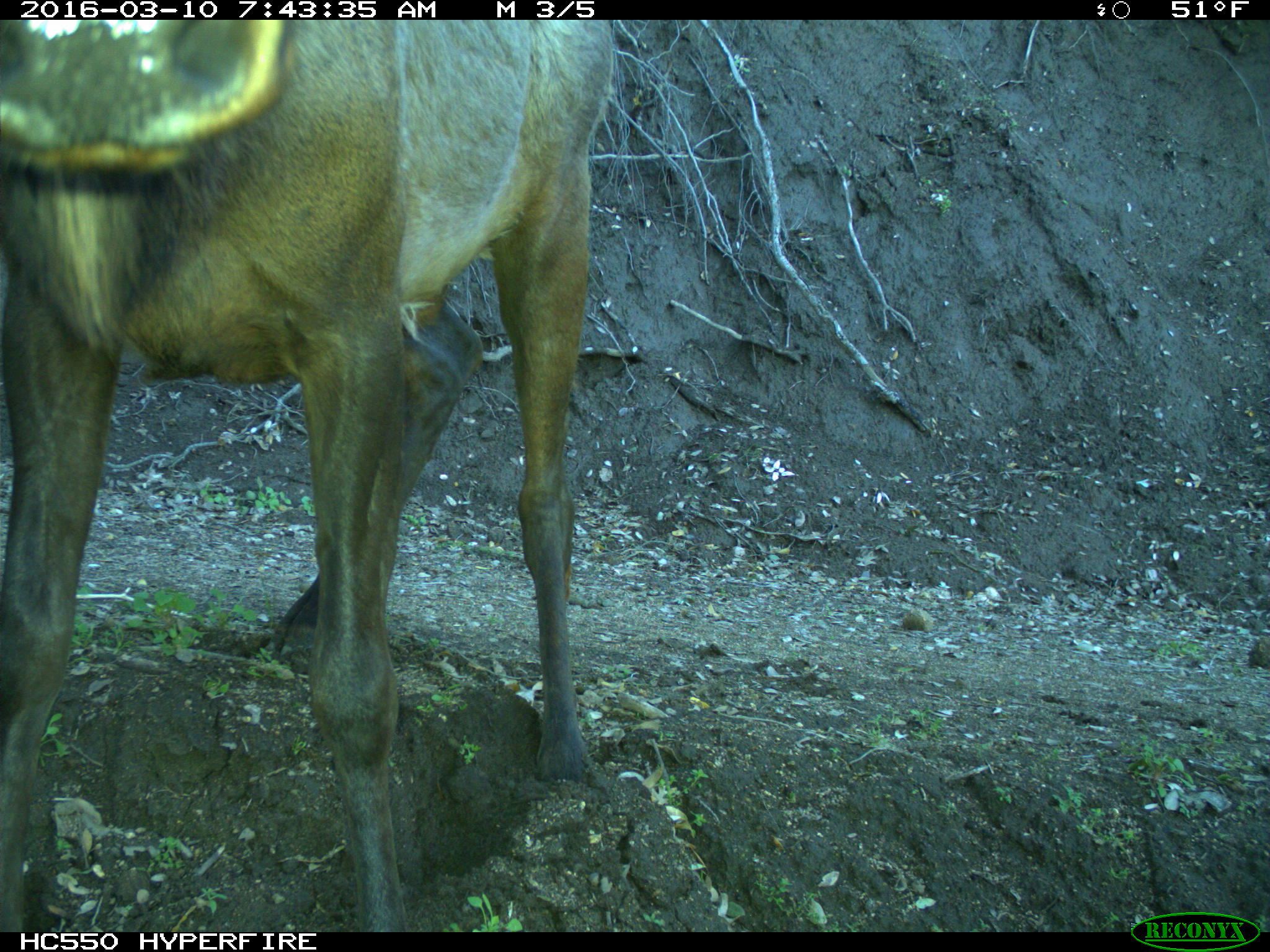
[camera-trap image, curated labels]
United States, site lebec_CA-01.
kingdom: Animalia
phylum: Chordata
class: Mammalia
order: Artiodactyla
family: Cervidae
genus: Cervus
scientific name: Cervus canadensis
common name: elk